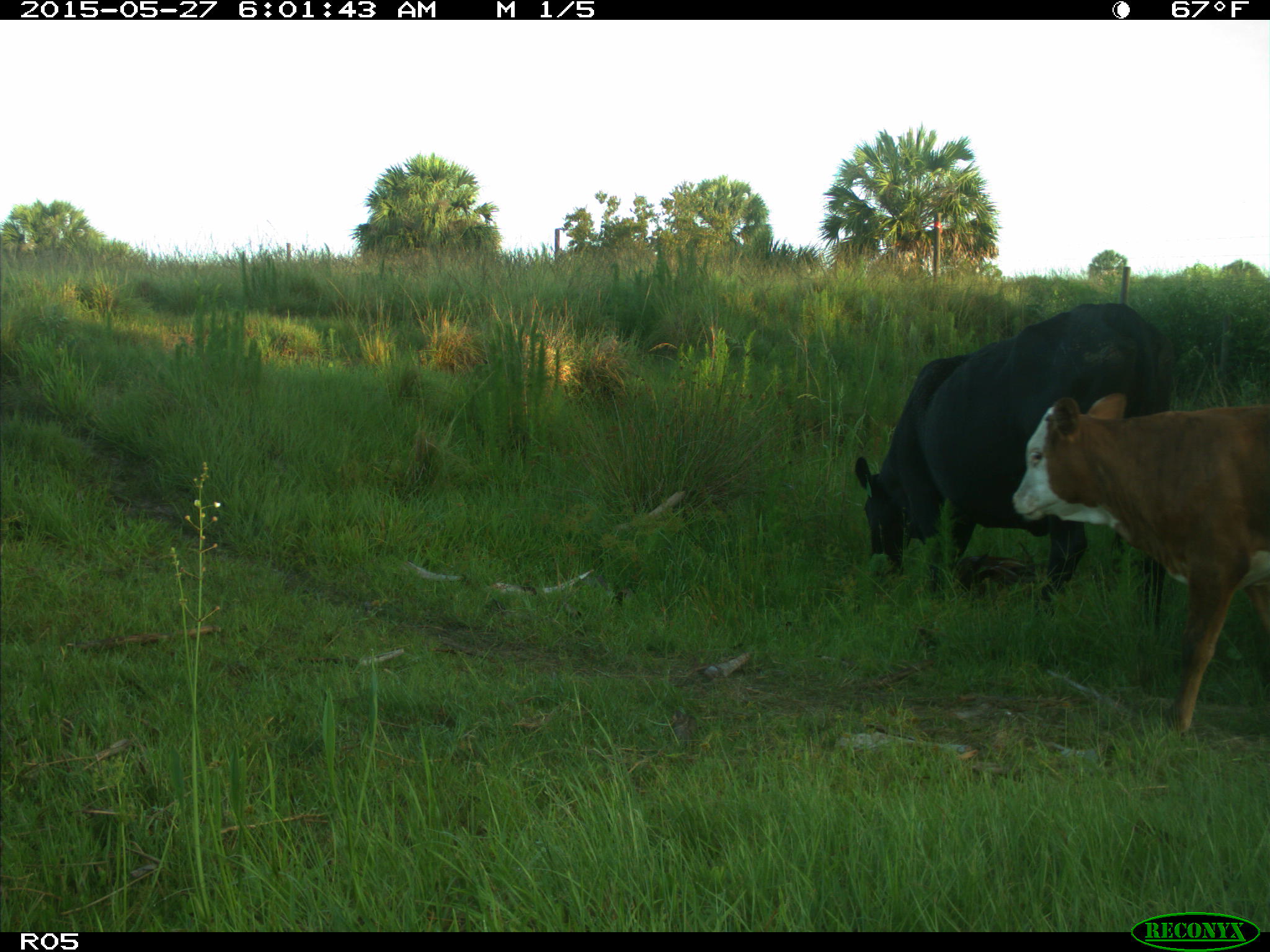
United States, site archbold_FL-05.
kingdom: Animalia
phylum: Chordata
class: Mammalia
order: Artiodactyla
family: Bovidae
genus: Bos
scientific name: Bos taurus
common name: domestic cow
Bos taurus (domestic cow).